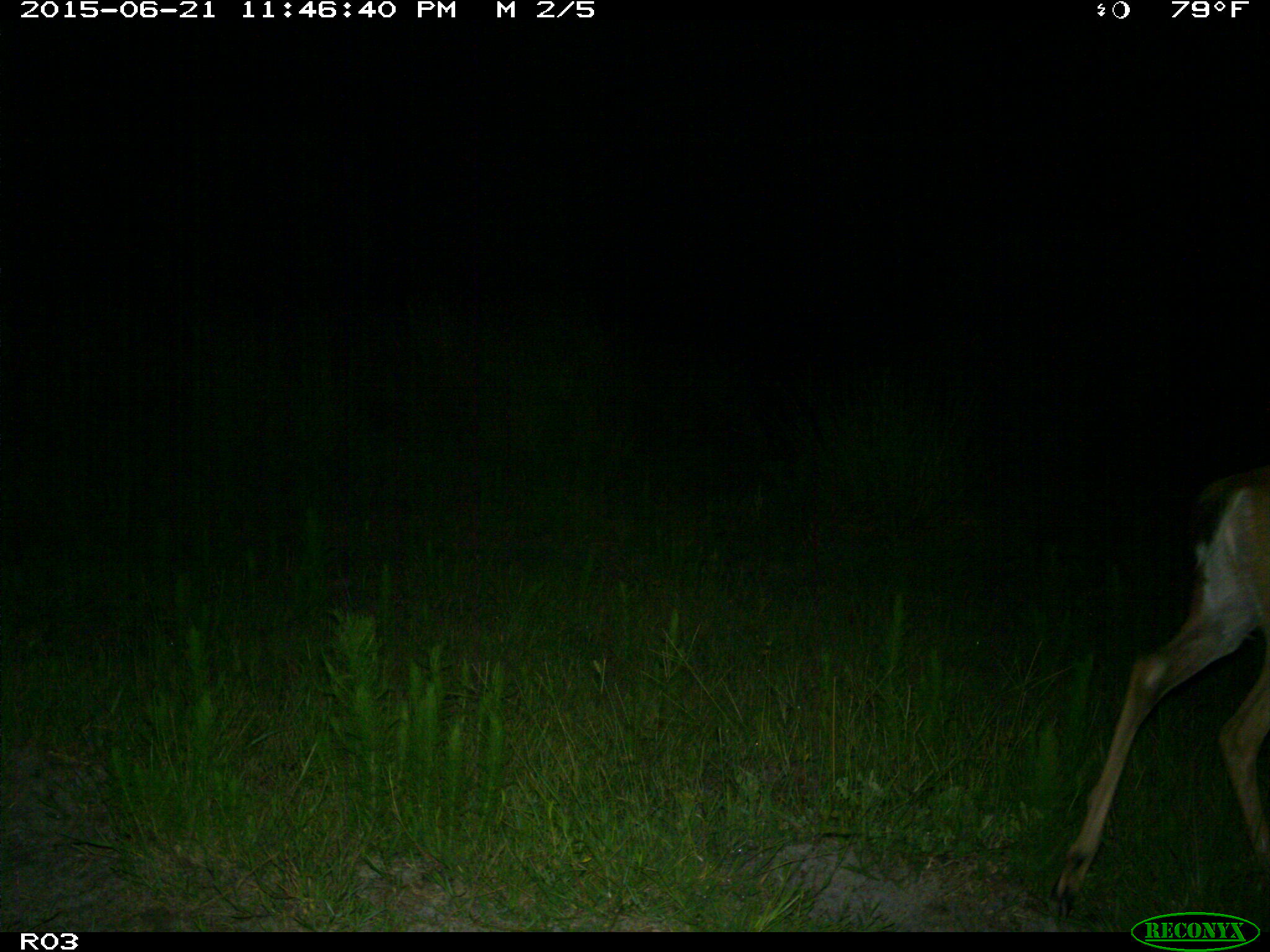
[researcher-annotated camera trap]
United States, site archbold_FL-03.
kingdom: Animalia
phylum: Chordata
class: Mammalia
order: Artiodactyla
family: Cervidae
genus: Odocoileus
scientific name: Odocoileus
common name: deer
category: unidentified deer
Unidentified deer (deer) (Odocoileus).